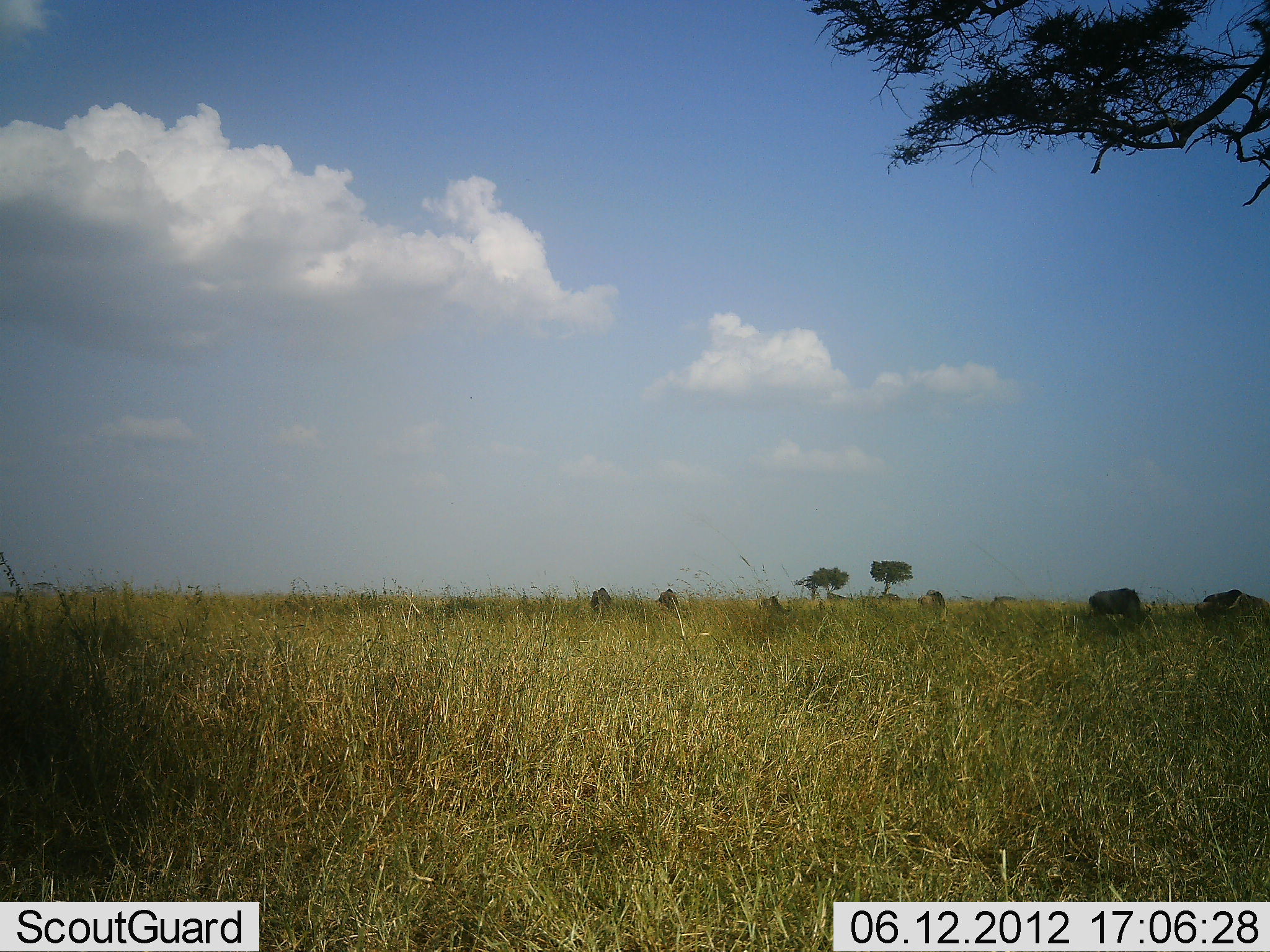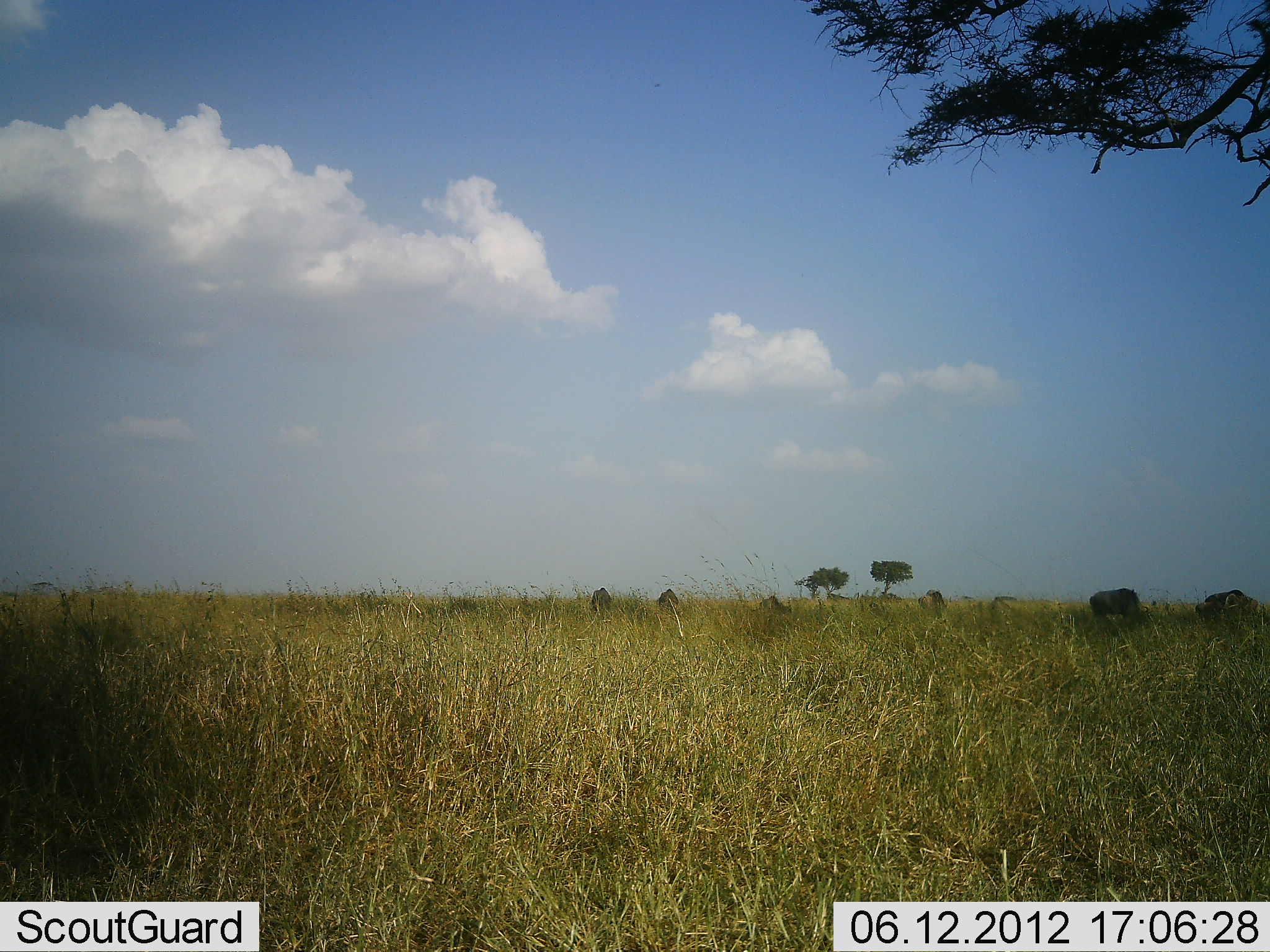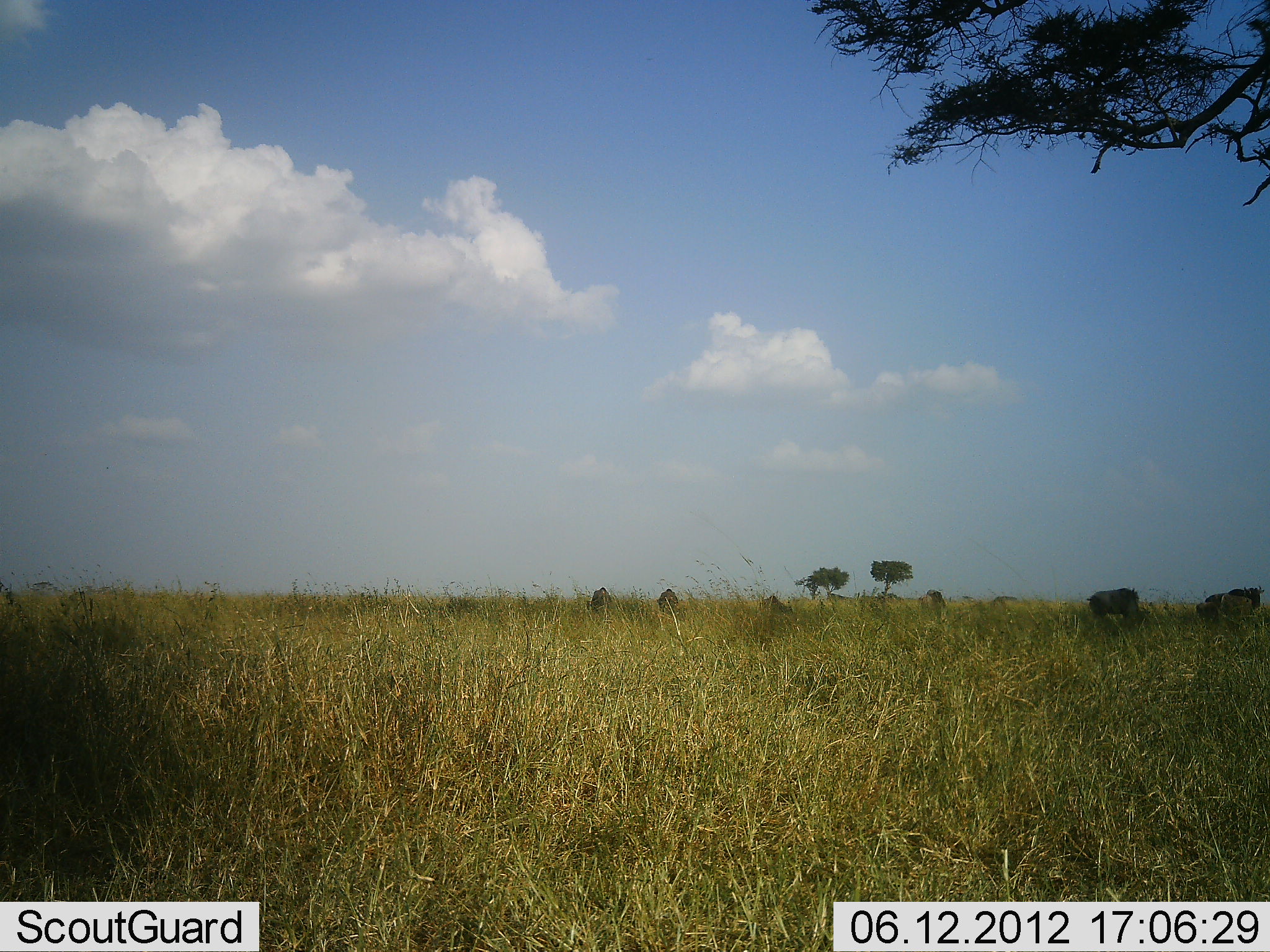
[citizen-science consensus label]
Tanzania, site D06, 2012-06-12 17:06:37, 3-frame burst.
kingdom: Animalia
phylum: Chordata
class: Mammalia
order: Artiodactyla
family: Bovidae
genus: Connochaetes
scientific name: Connochaetes taurinus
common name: blue wildebeest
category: wildebeest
Wildebeest (blue wildebeest) (Connochaetes taurinus), count 6. Behavior (volunteer vote fractions): standing 50%, resting 0%, moving 10%, interacting 0%. Young present (vote fraction): 0%. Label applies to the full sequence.